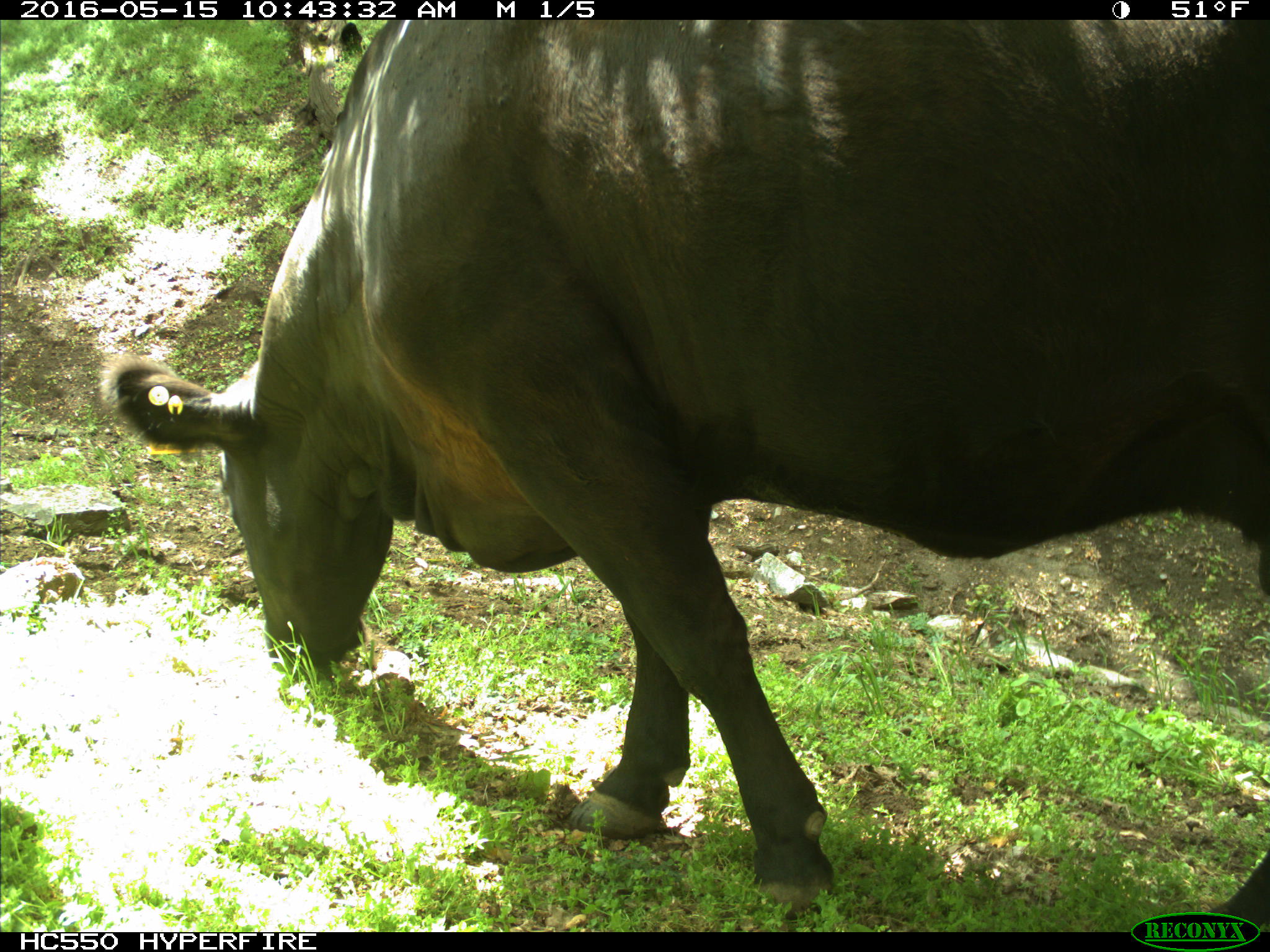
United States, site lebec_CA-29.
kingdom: Animalia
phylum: Chordata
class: Mammalia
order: Artiodactyla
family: Bovidae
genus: Bos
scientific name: Bos taurus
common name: domestic cow